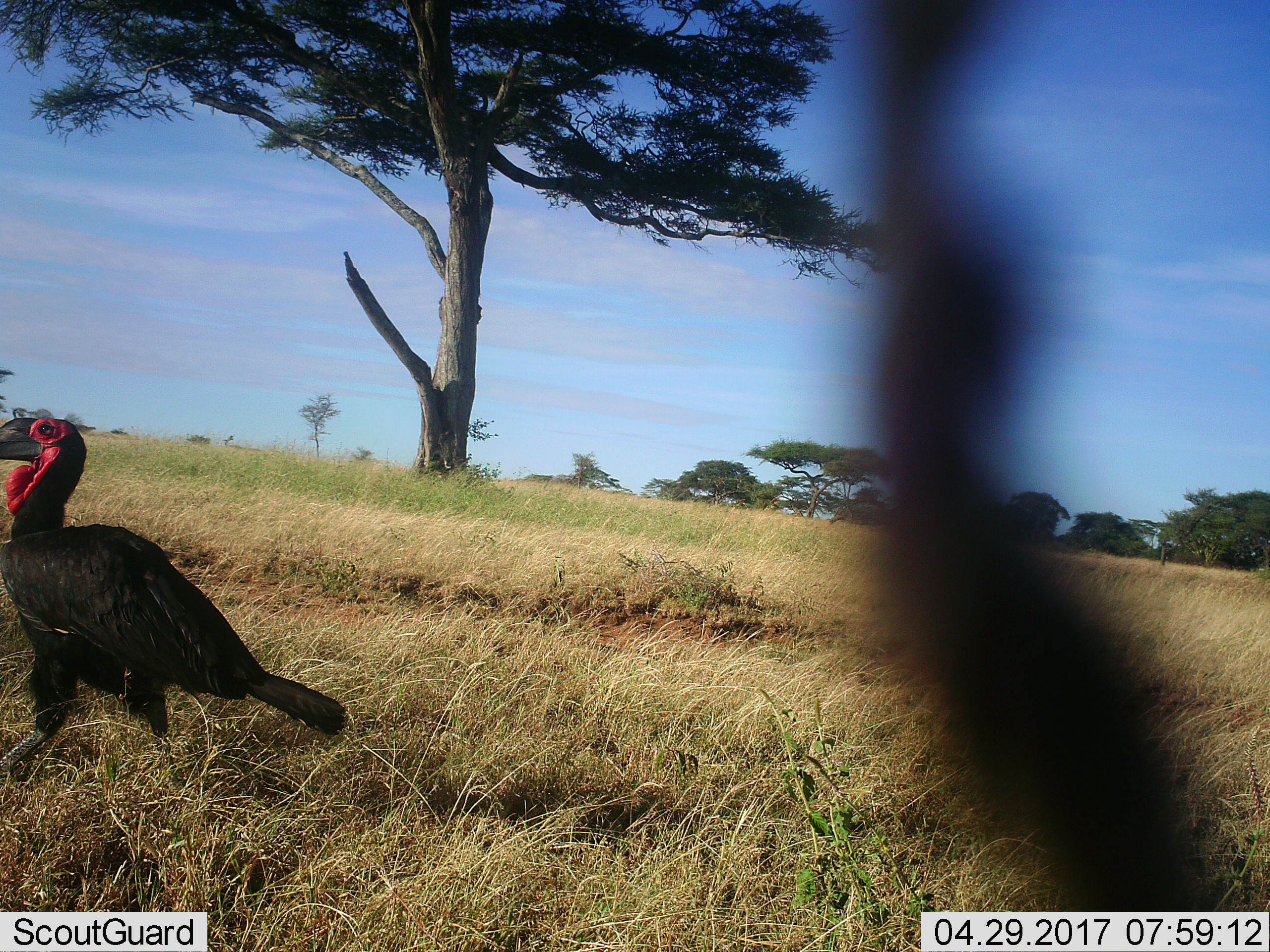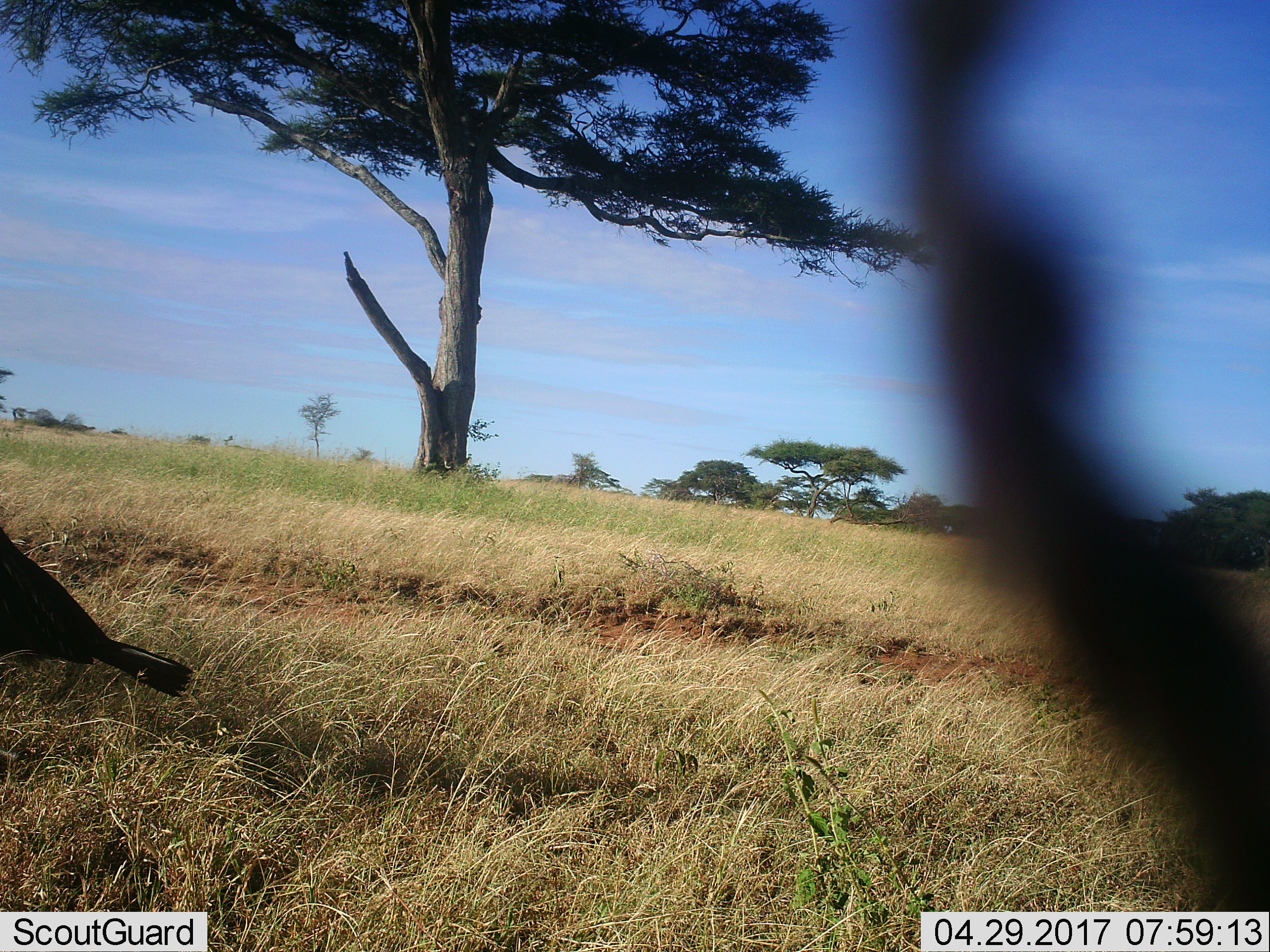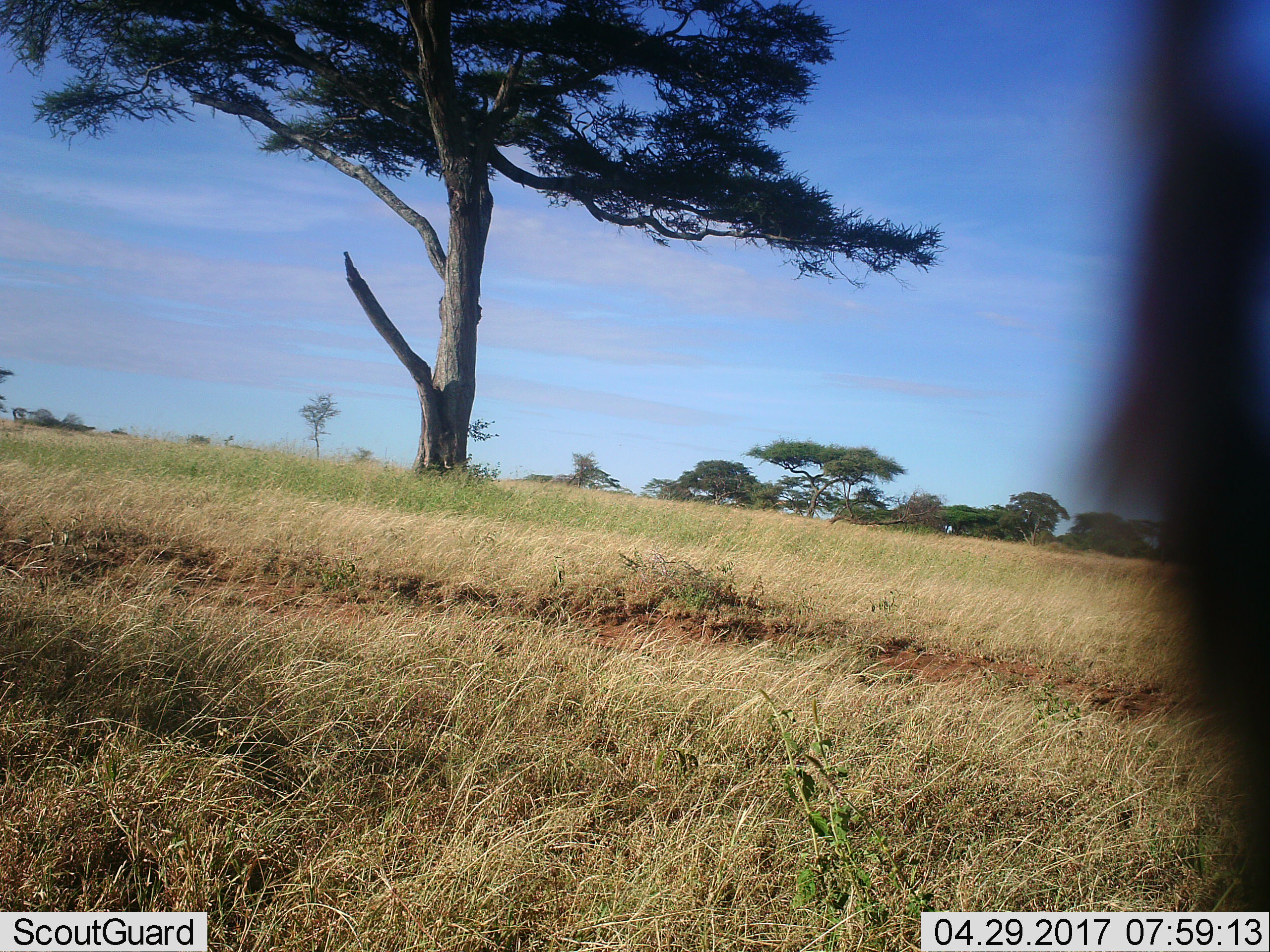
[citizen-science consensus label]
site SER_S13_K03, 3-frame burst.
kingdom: Animalia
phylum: Chordata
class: Aves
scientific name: Aves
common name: bird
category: birdother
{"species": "birdother (bird) (Aves)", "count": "1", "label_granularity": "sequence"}